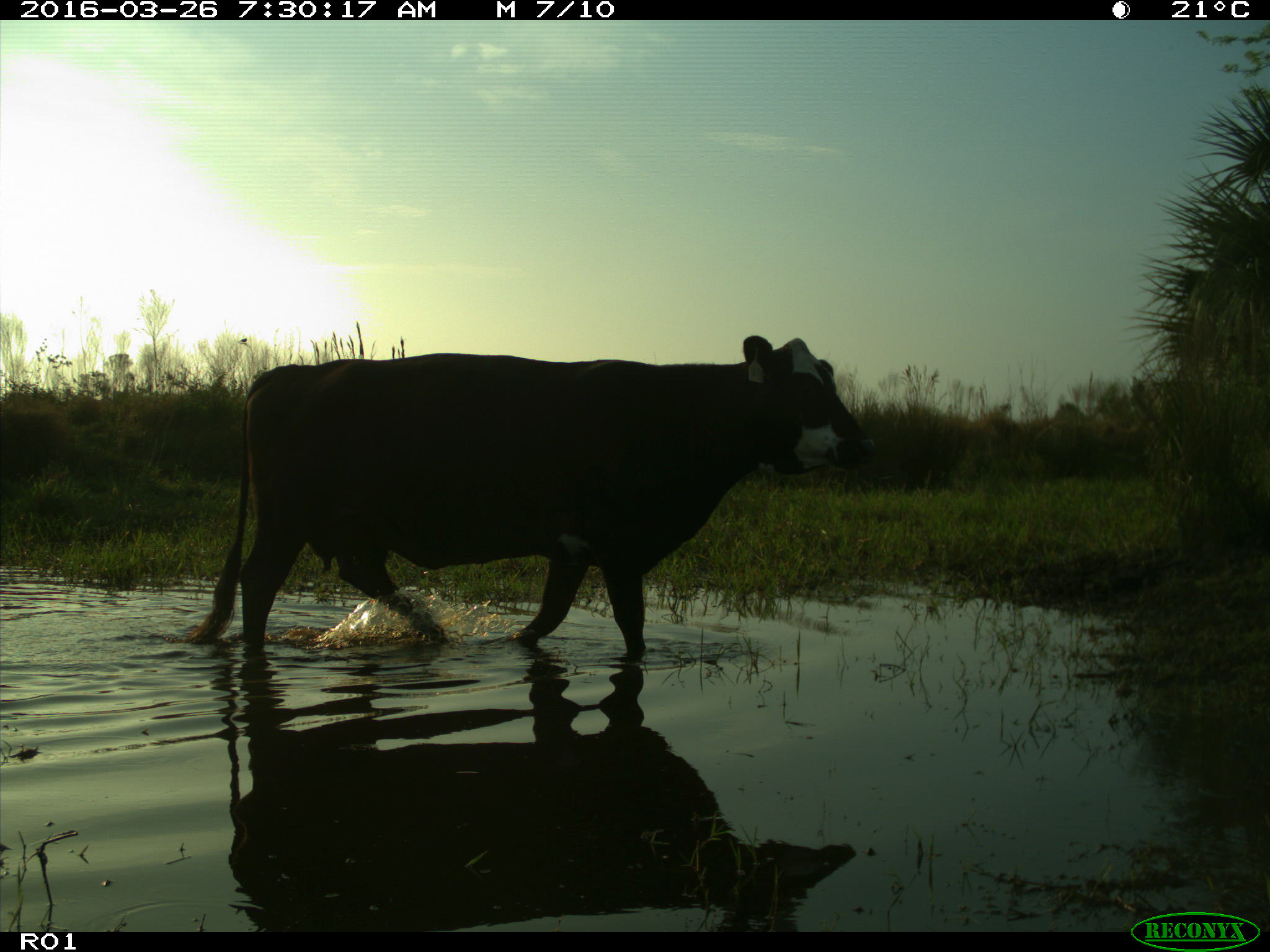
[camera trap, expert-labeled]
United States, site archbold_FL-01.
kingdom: Animalia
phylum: Chordata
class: Mammalia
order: Artiodactyla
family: Bovidae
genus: Bos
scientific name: Bos taurus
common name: domestic cow